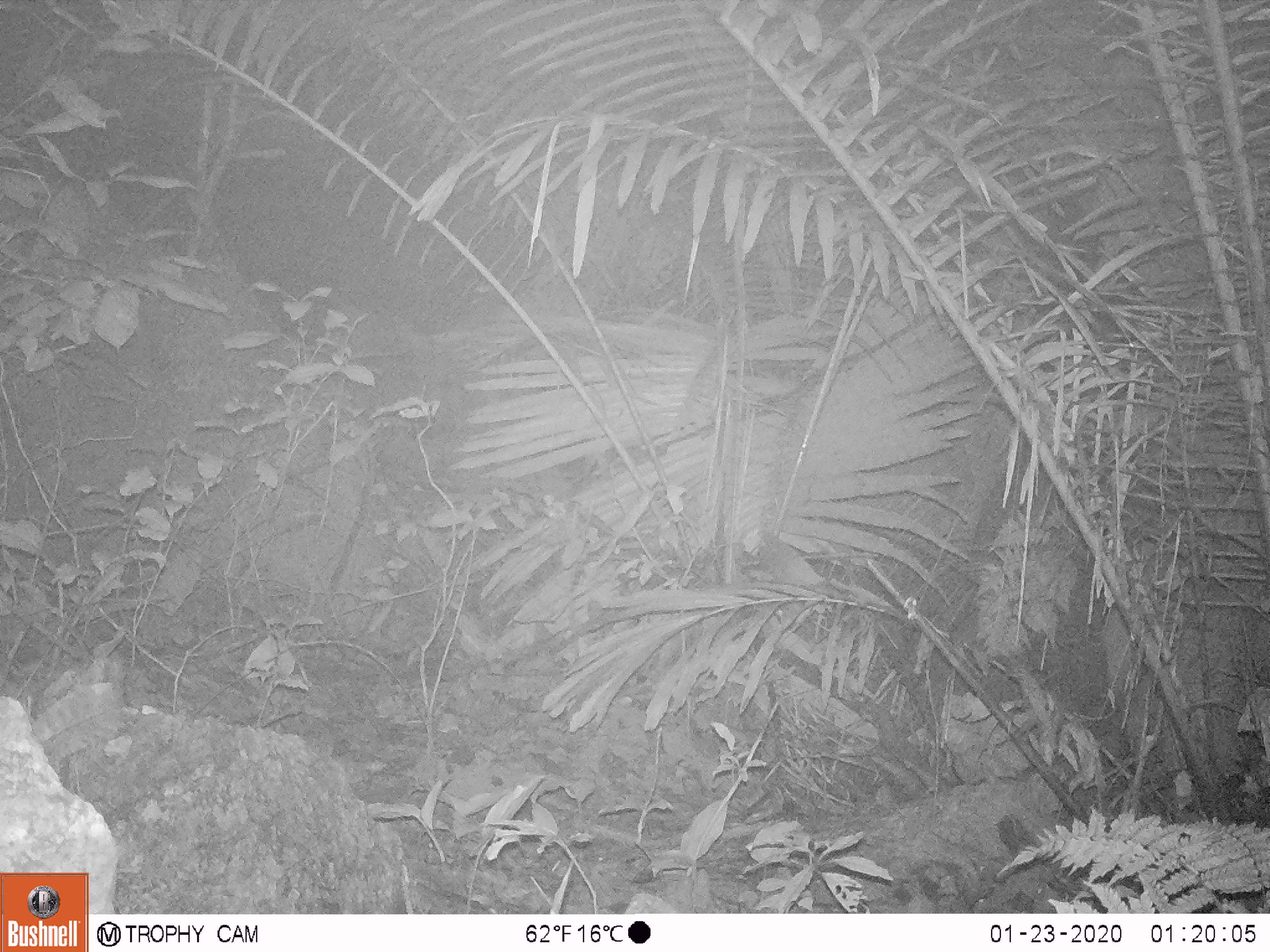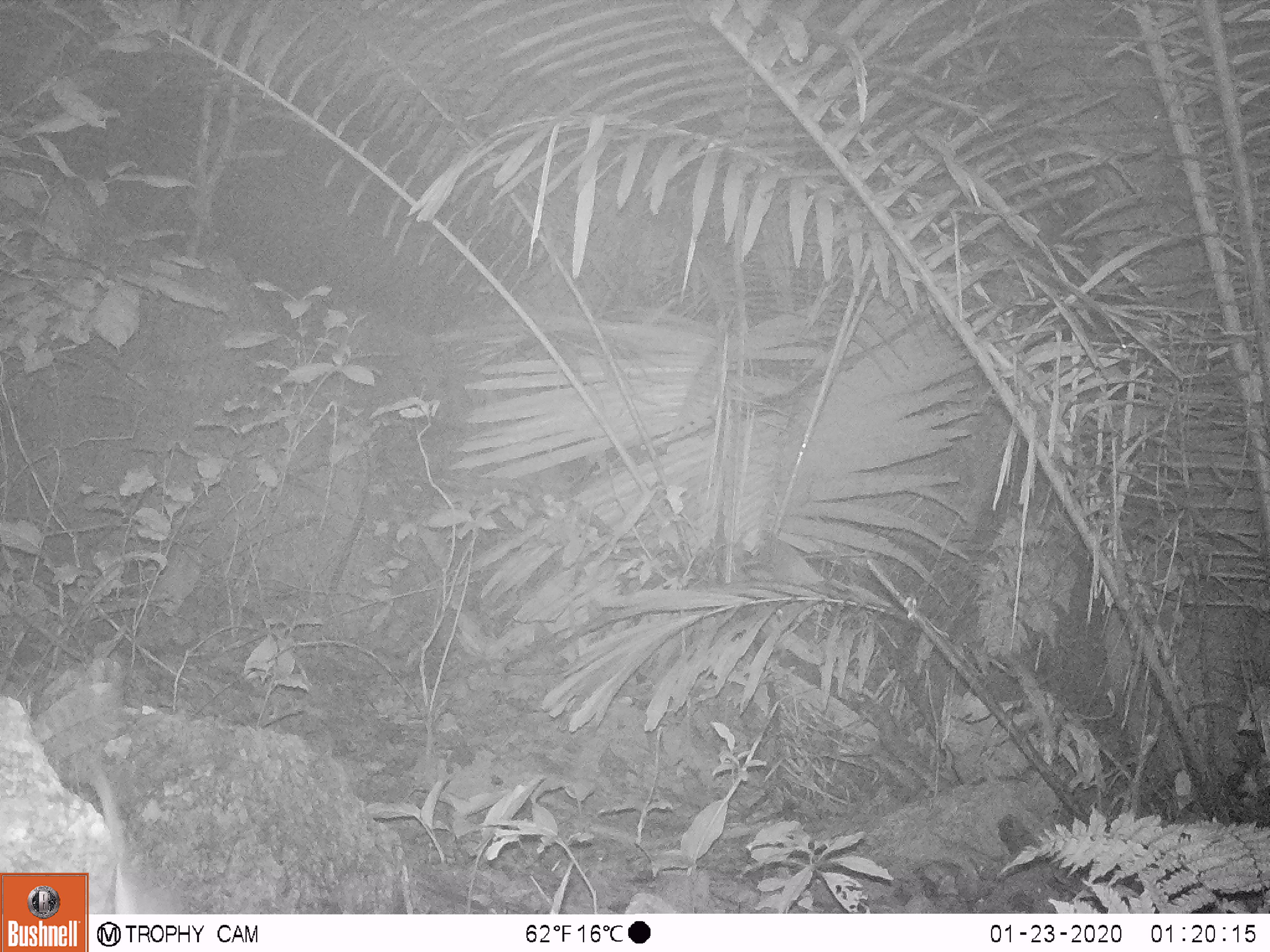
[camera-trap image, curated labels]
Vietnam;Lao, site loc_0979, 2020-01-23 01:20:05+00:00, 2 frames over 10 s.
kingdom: Animalia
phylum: Chordata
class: Mammalia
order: Rodentia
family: Muridae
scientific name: Muridae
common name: old-world mice and rats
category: unidentified murid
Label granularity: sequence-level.